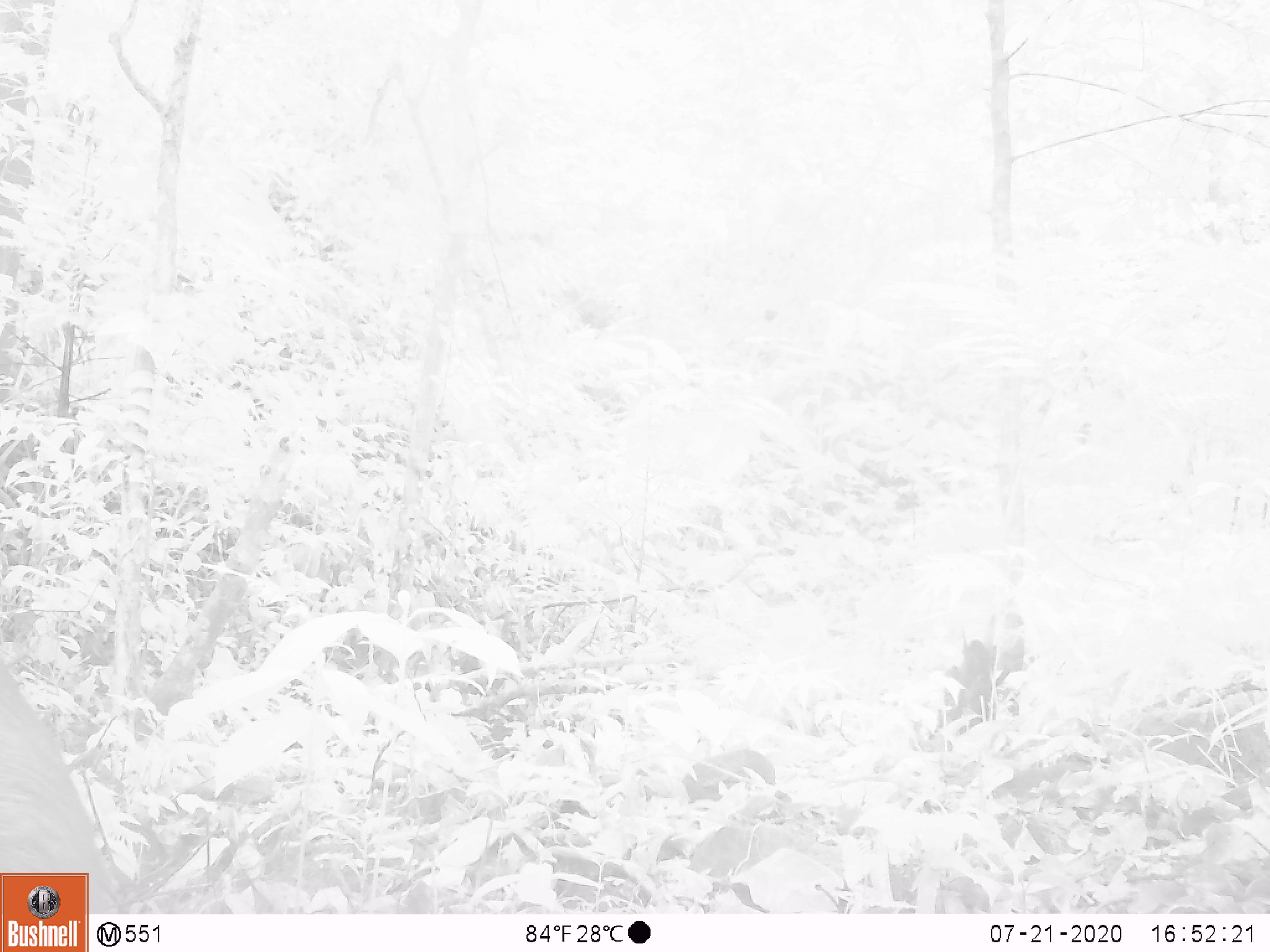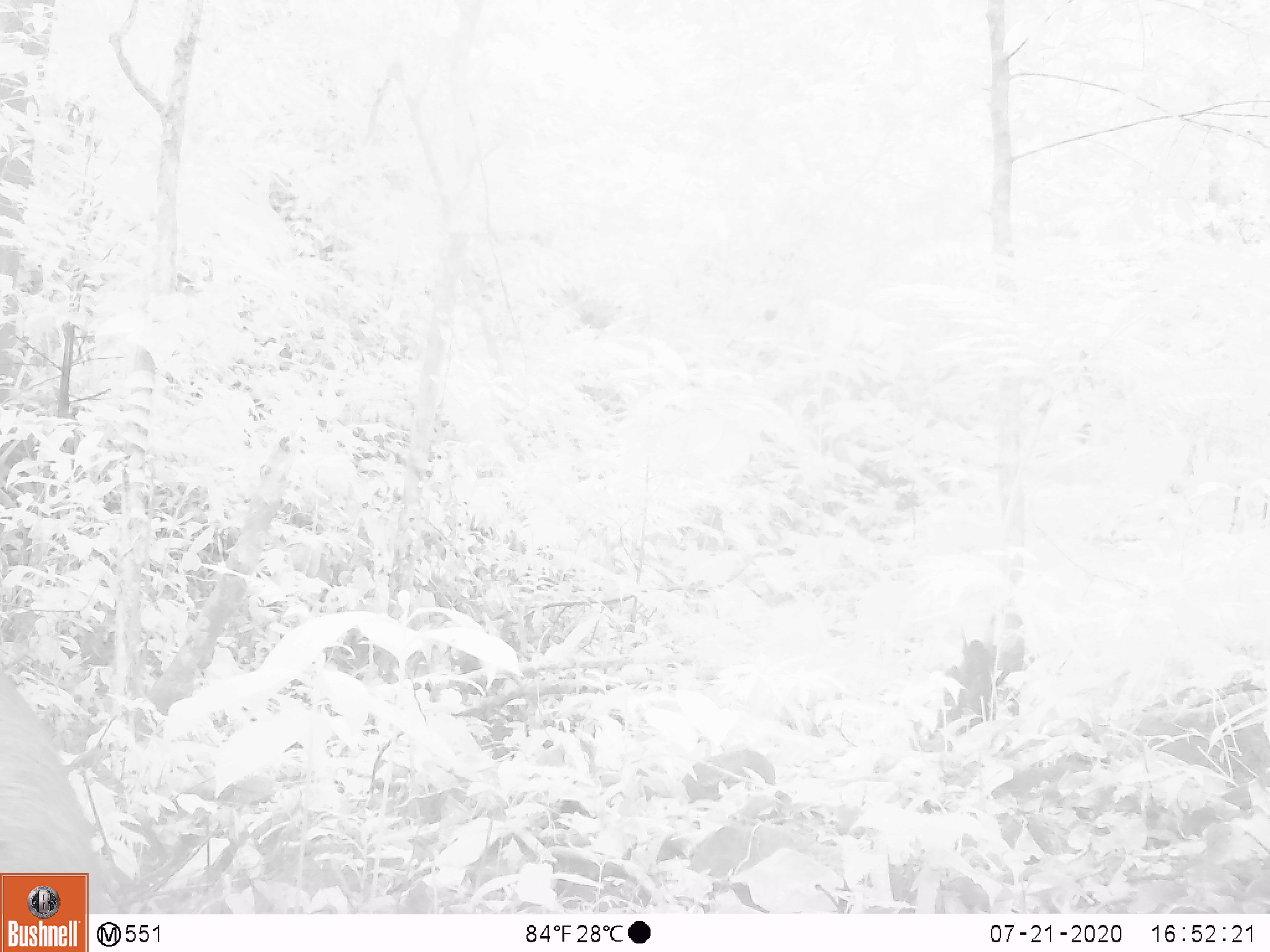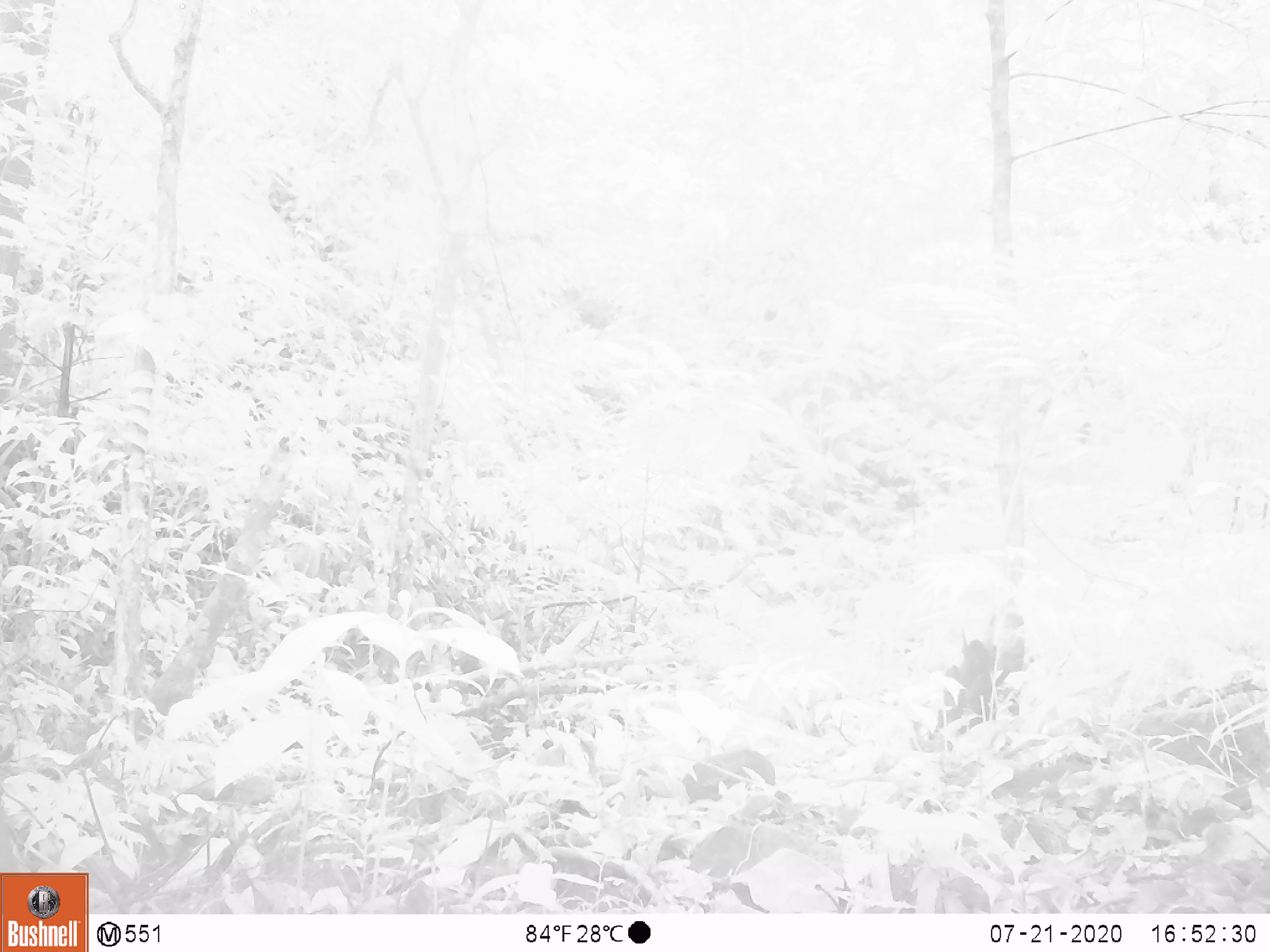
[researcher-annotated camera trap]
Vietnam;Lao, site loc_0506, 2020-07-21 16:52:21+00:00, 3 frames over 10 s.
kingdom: Animalia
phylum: Chordata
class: Mammalia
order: Artiodactyla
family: Cervidae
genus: Rusa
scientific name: Rusa unicolor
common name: sambar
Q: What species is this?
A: Sambar (Rusa unicolor).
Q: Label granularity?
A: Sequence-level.